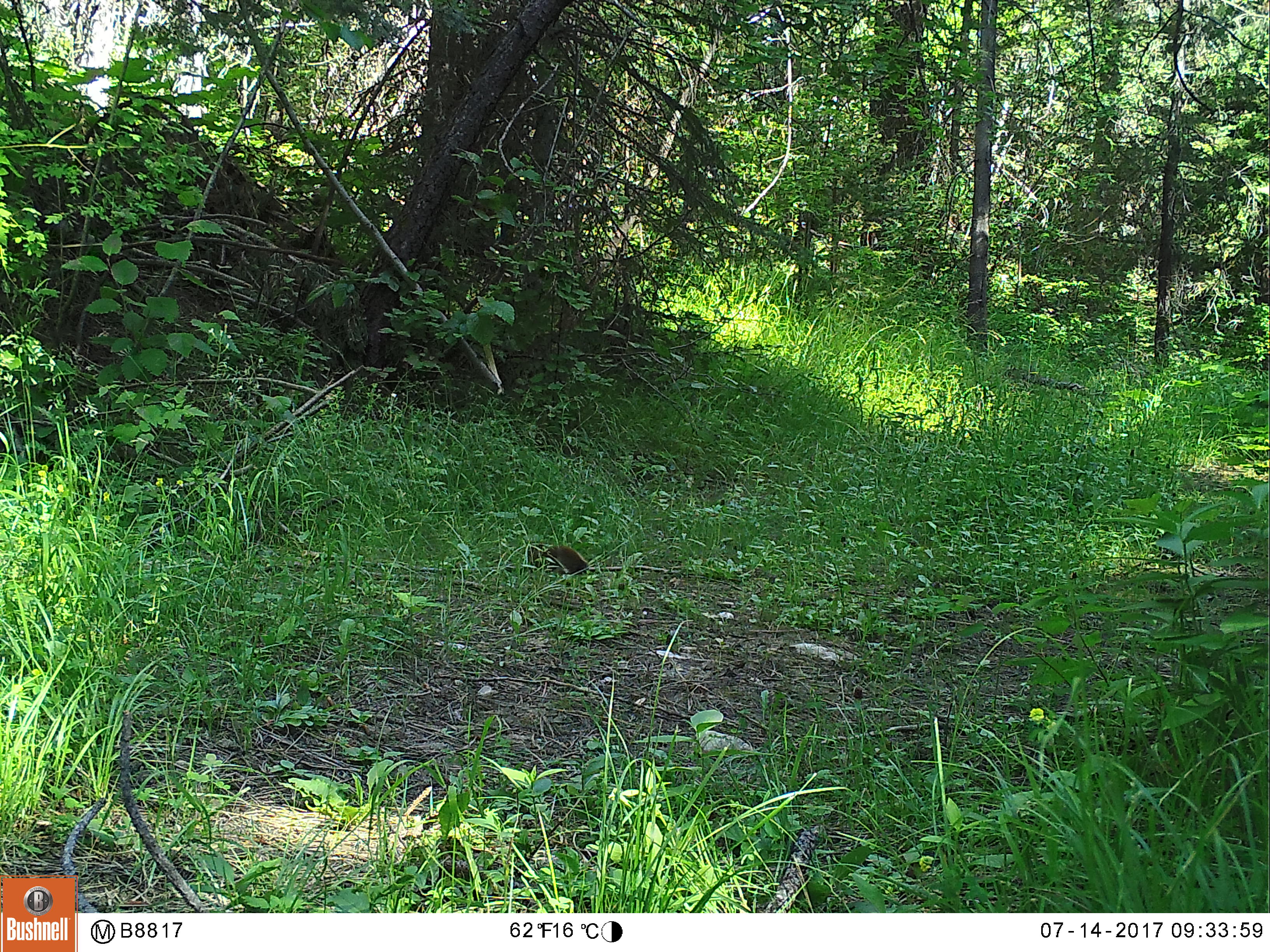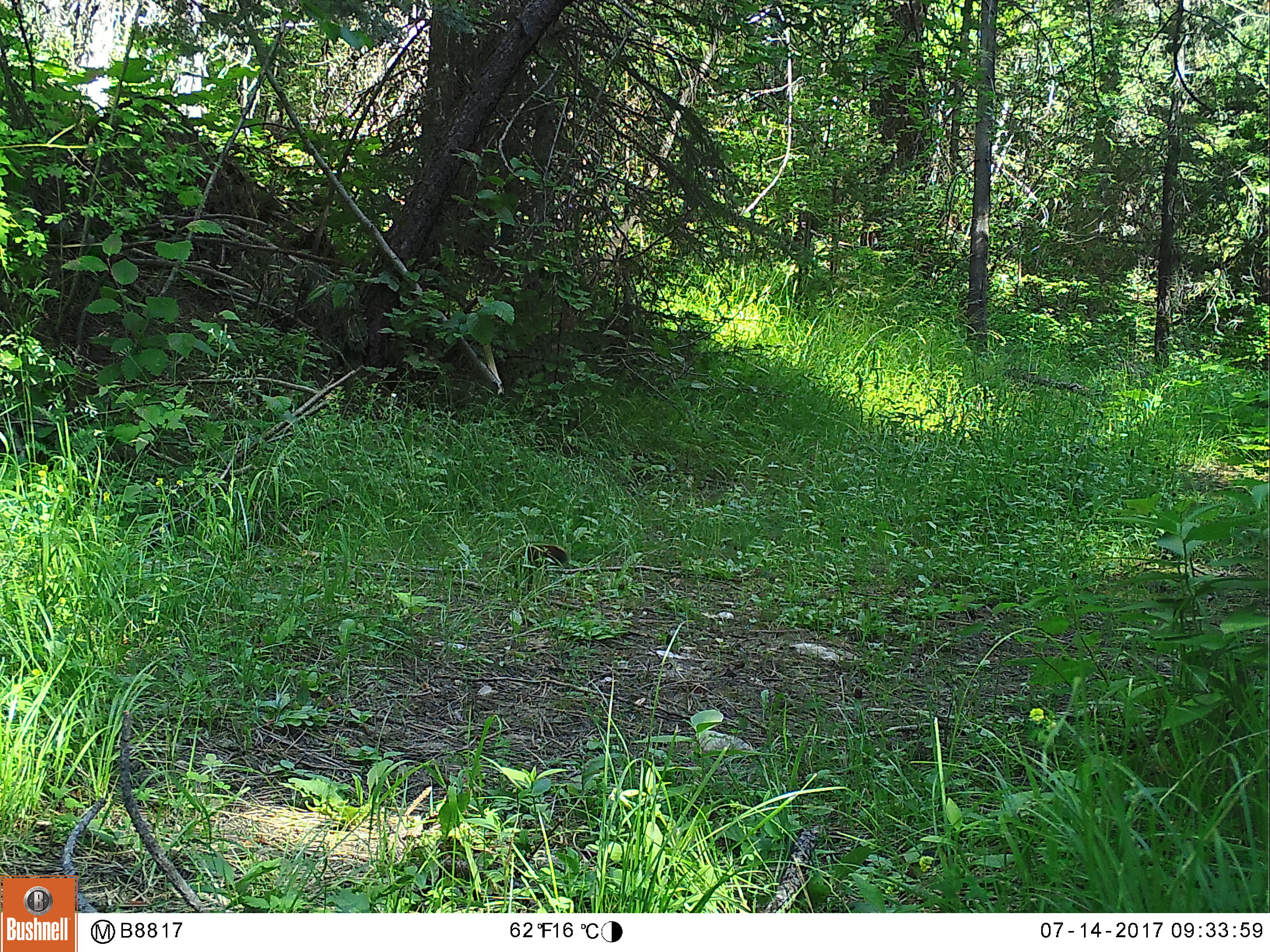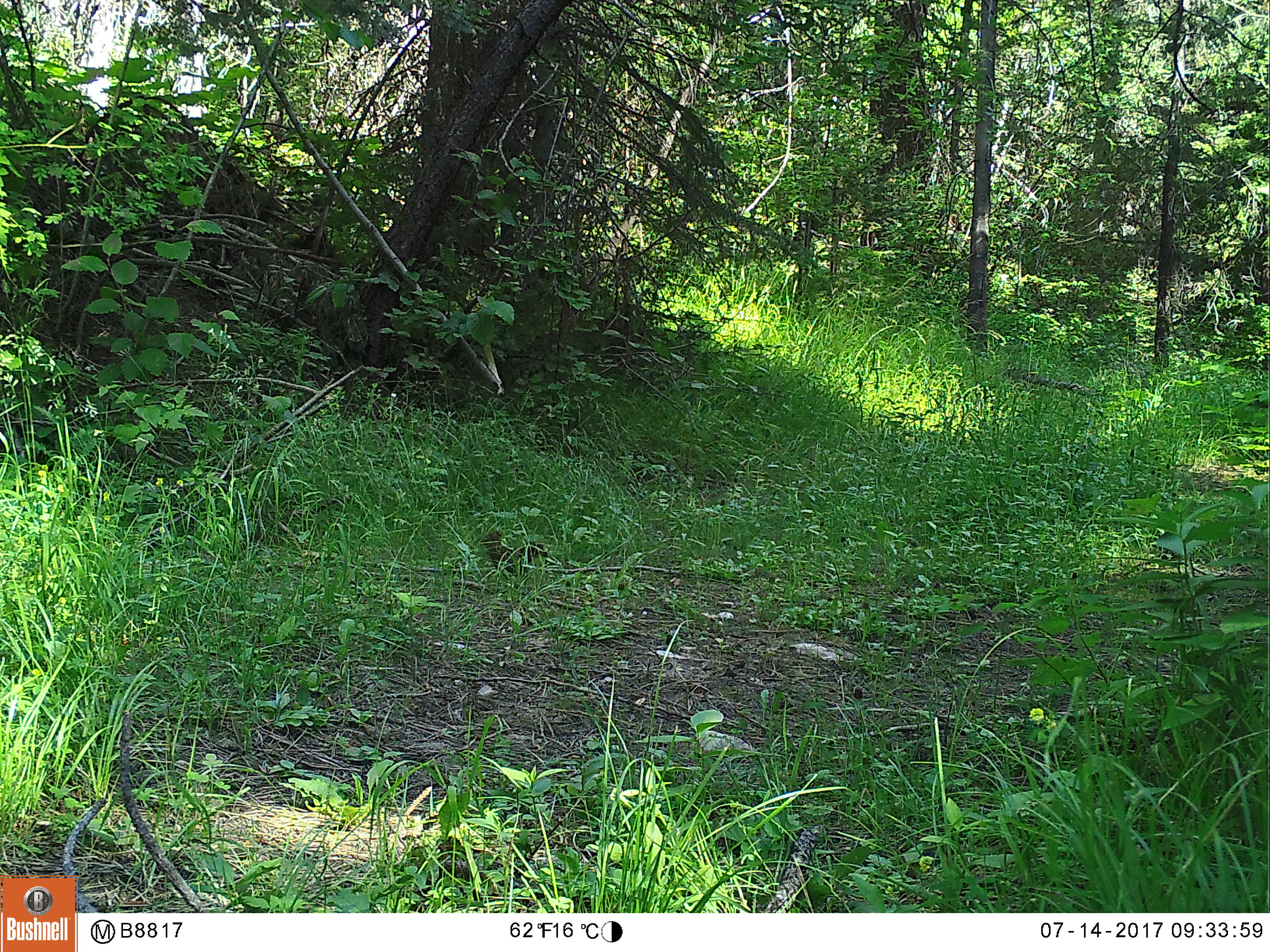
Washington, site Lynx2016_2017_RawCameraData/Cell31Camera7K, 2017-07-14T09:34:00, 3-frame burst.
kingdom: Animalia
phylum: Chordata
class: Mammalia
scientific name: Mammalia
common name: small mammal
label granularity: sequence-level